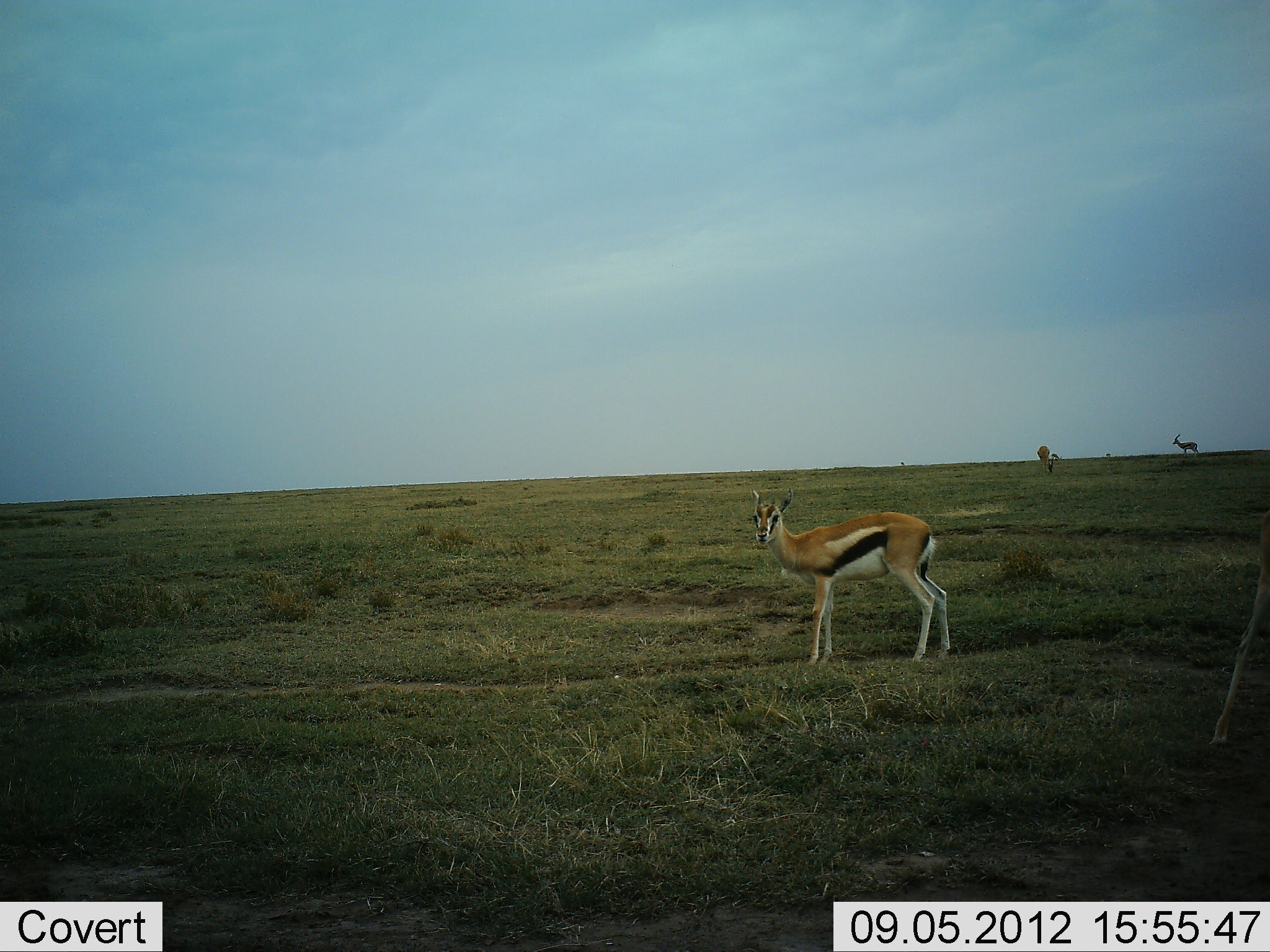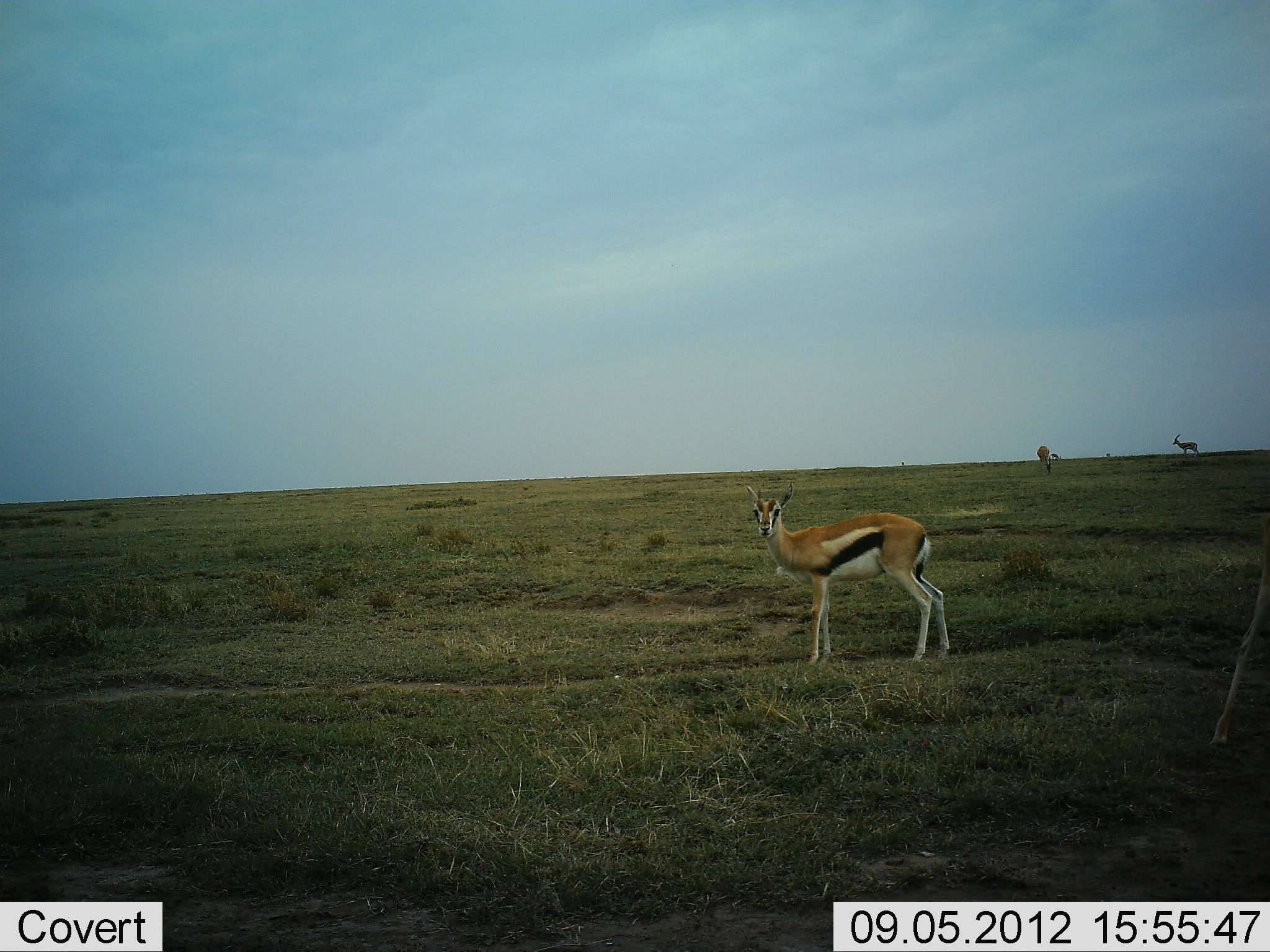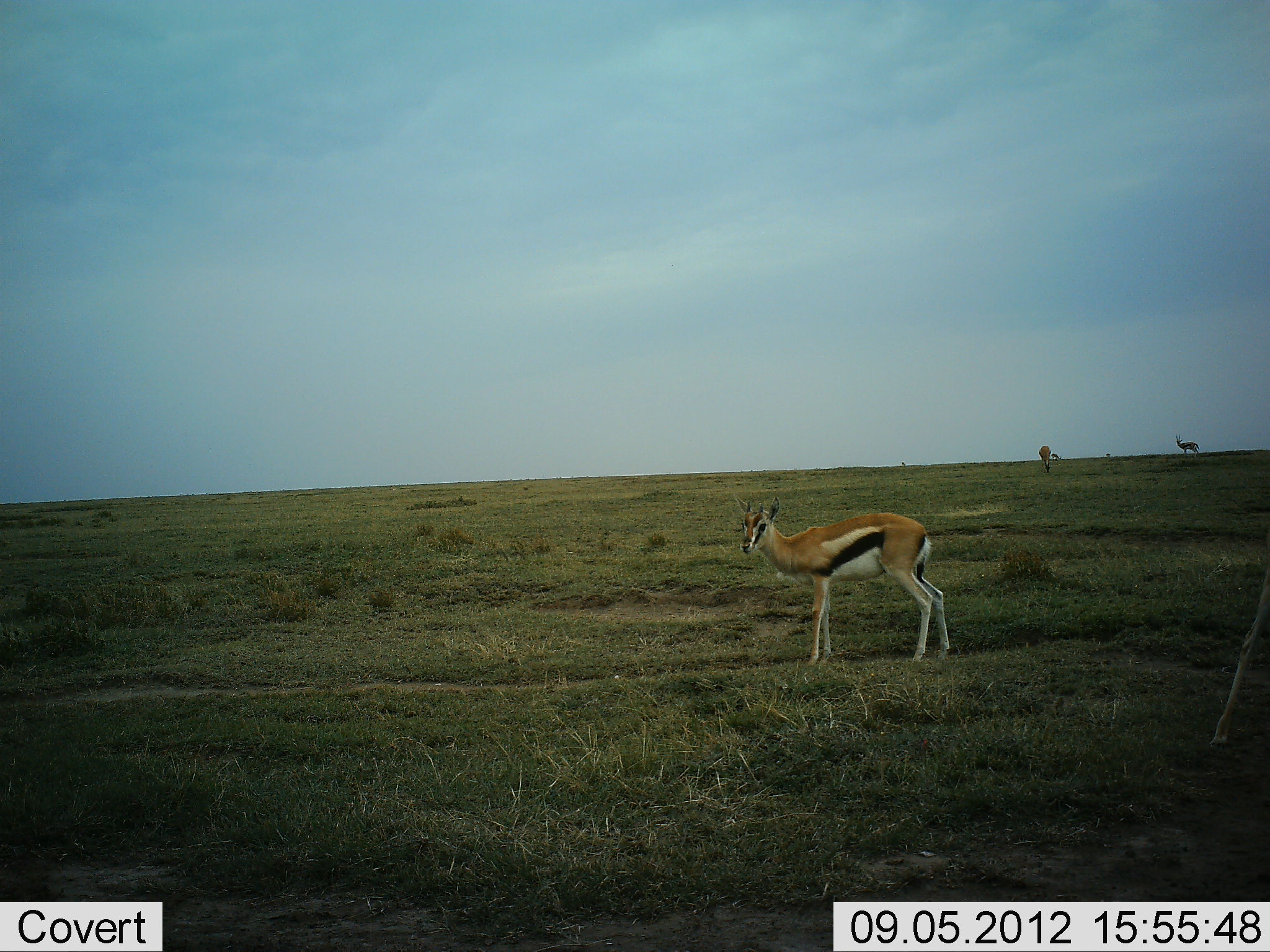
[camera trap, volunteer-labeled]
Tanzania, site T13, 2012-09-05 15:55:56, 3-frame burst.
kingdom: Animalia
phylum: Chordata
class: Mammalia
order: Artiodactyla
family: Bovidae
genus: Eudorcas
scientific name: Eudorcas thomsonii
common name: thomson's gazelle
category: gazellethomsons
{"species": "gazellethomsons (thomson's gazelle) (Eudorcas thomsonii)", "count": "4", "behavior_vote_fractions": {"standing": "100%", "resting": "0%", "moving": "0%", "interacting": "0%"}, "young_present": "0%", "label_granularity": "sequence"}